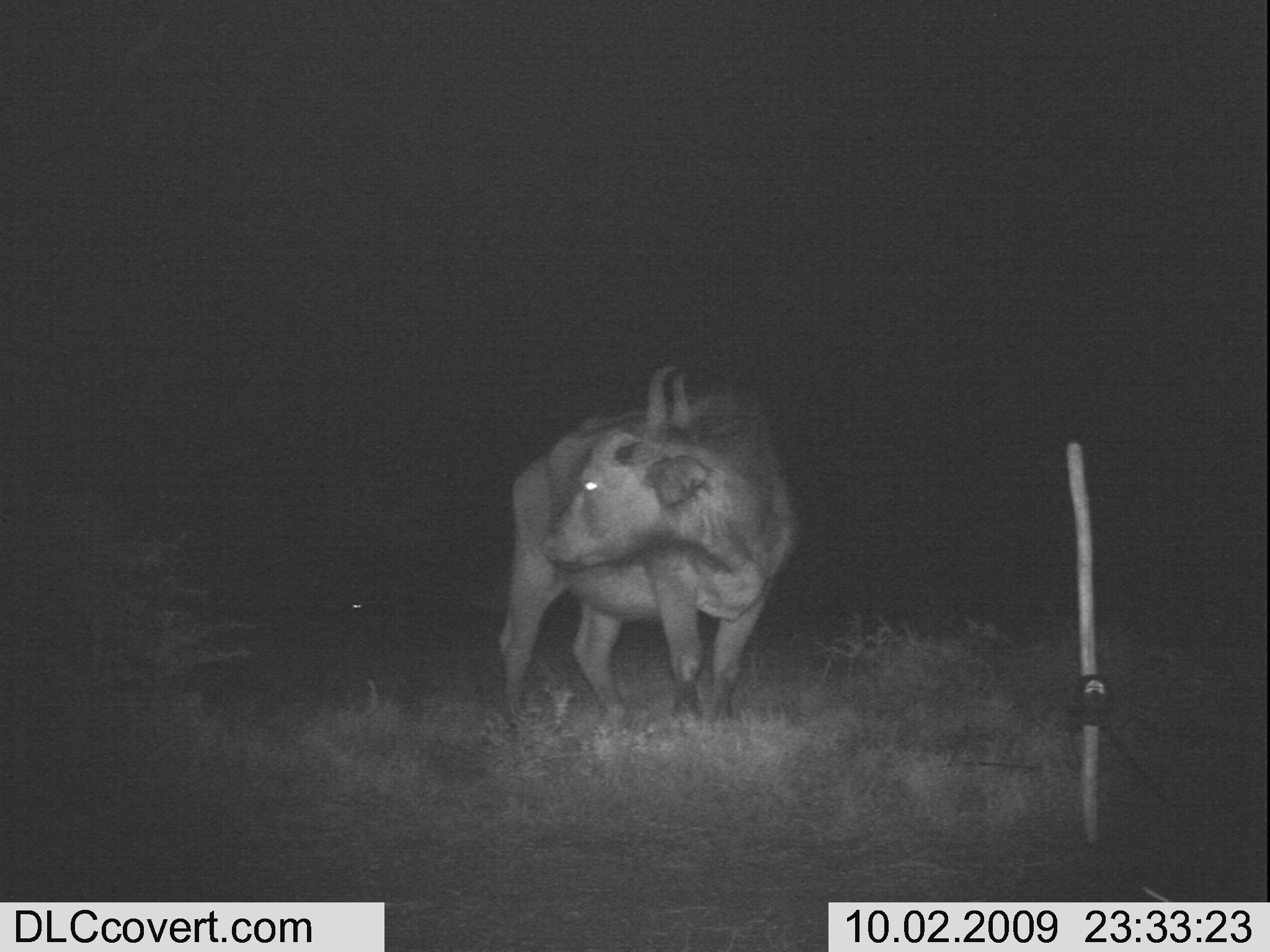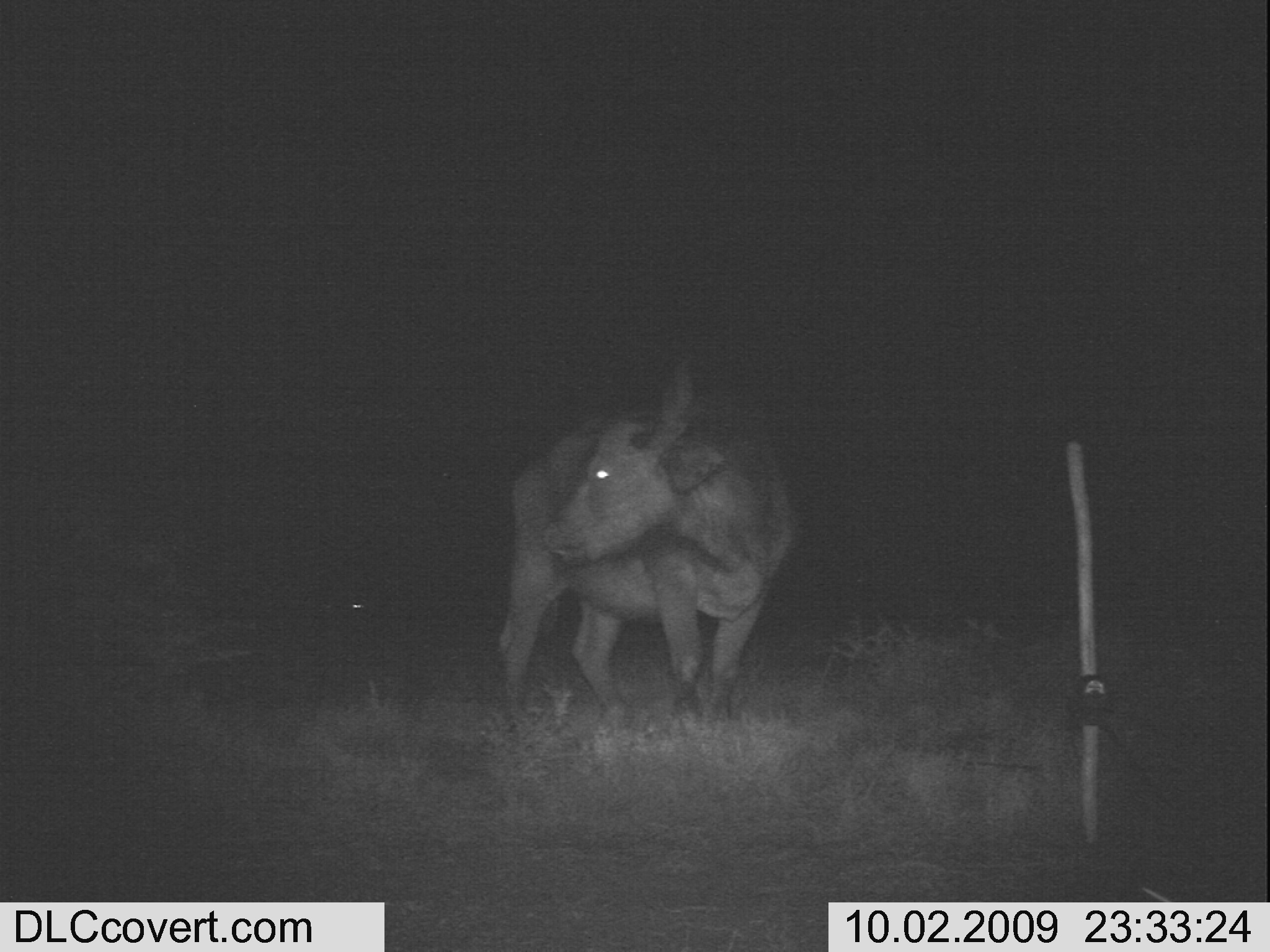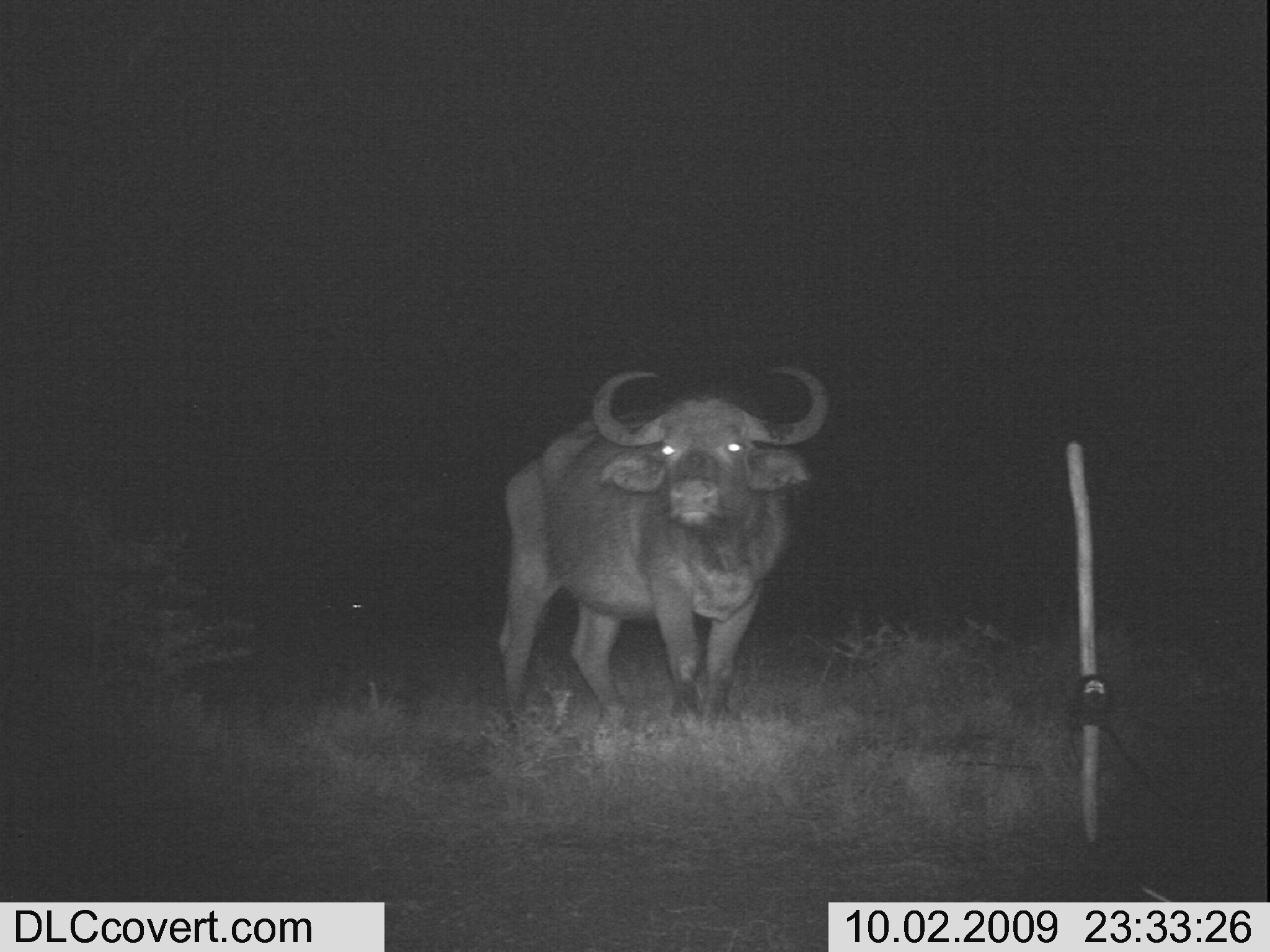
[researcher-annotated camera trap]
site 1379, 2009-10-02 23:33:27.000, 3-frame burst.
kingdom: Animalia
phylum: Chordata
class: Mammalia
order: Artiodactyla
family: Bovidae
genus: Syncerus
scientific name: Syncerus caffer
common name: african buffalo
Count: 1.